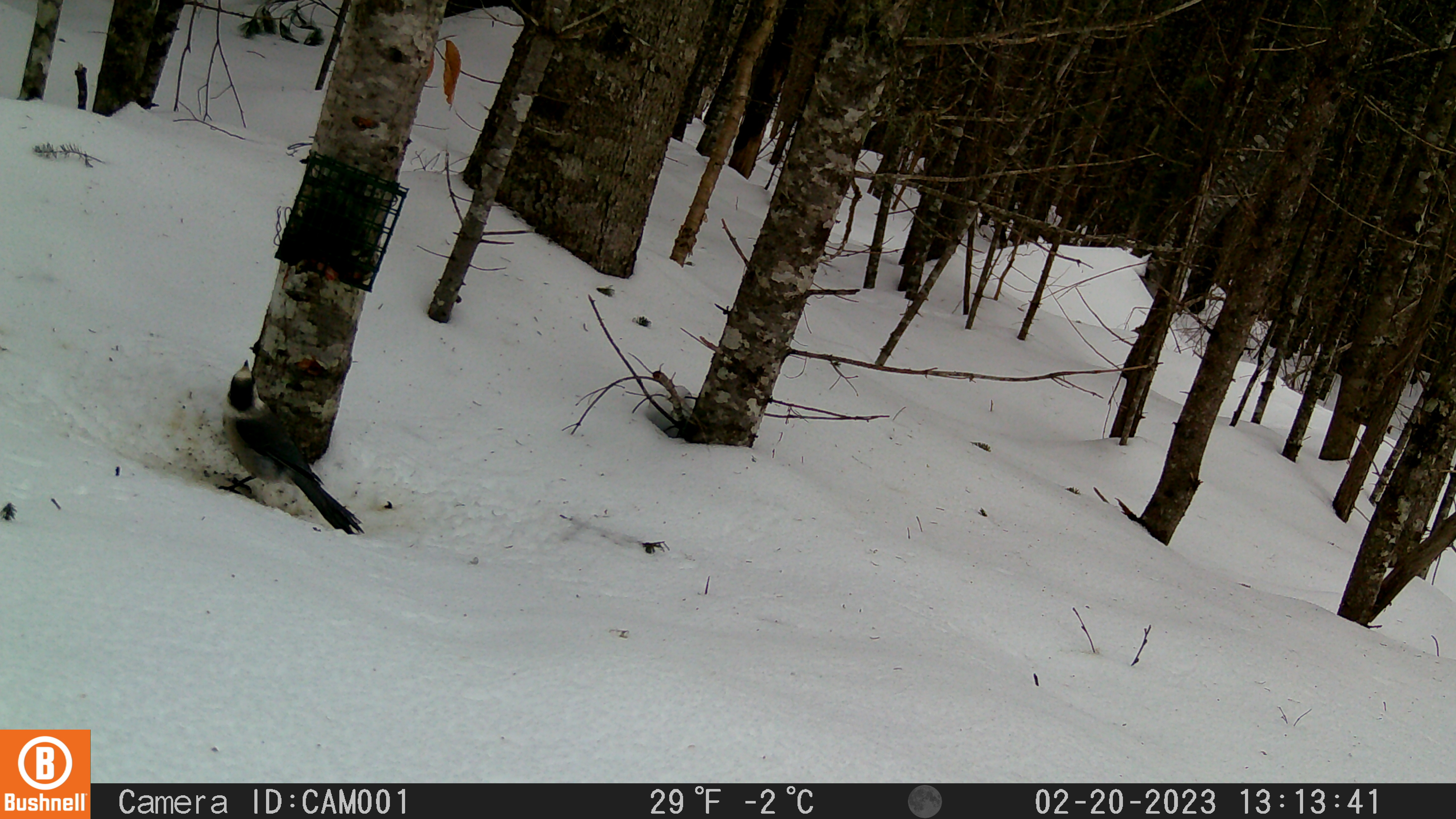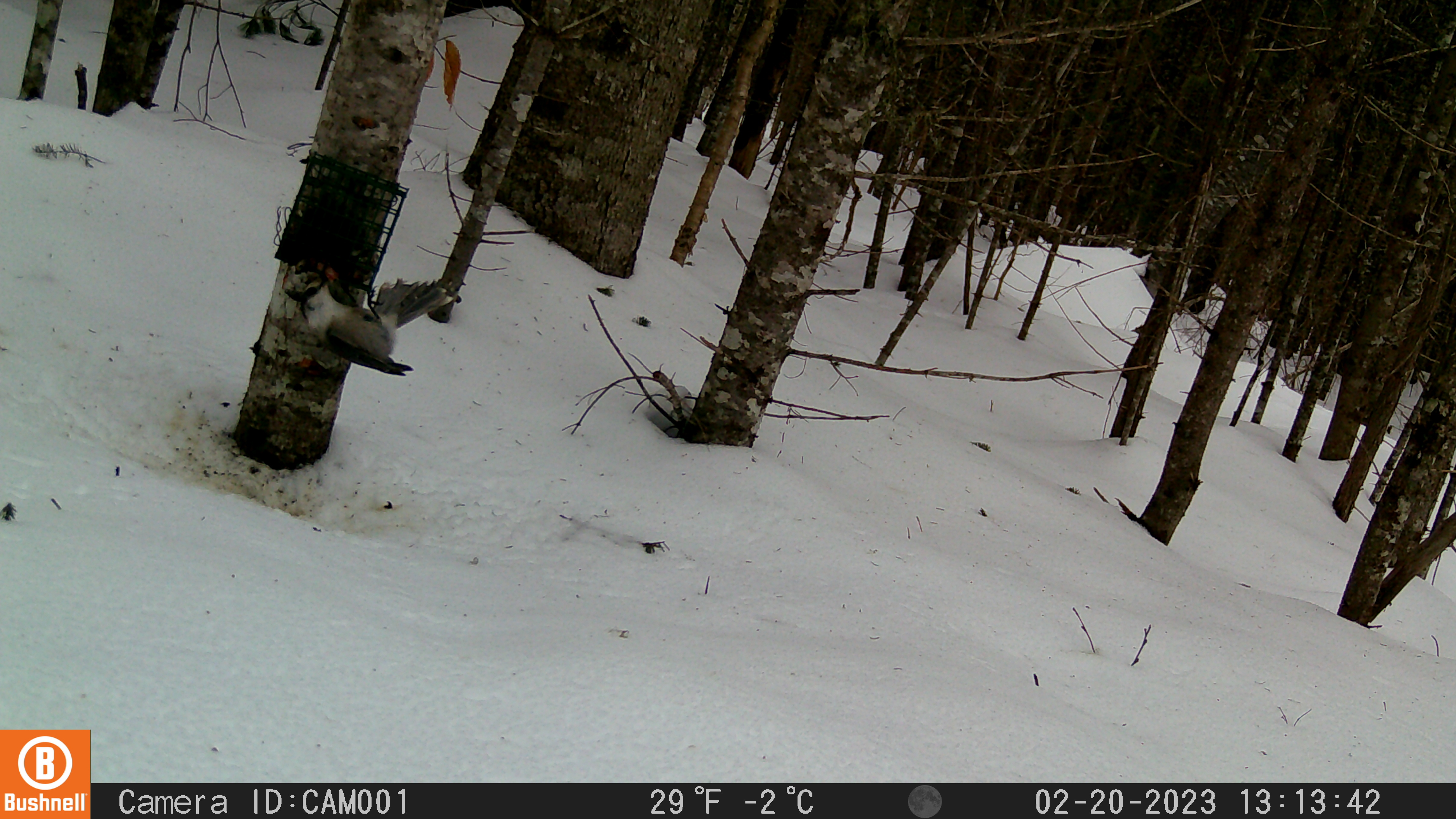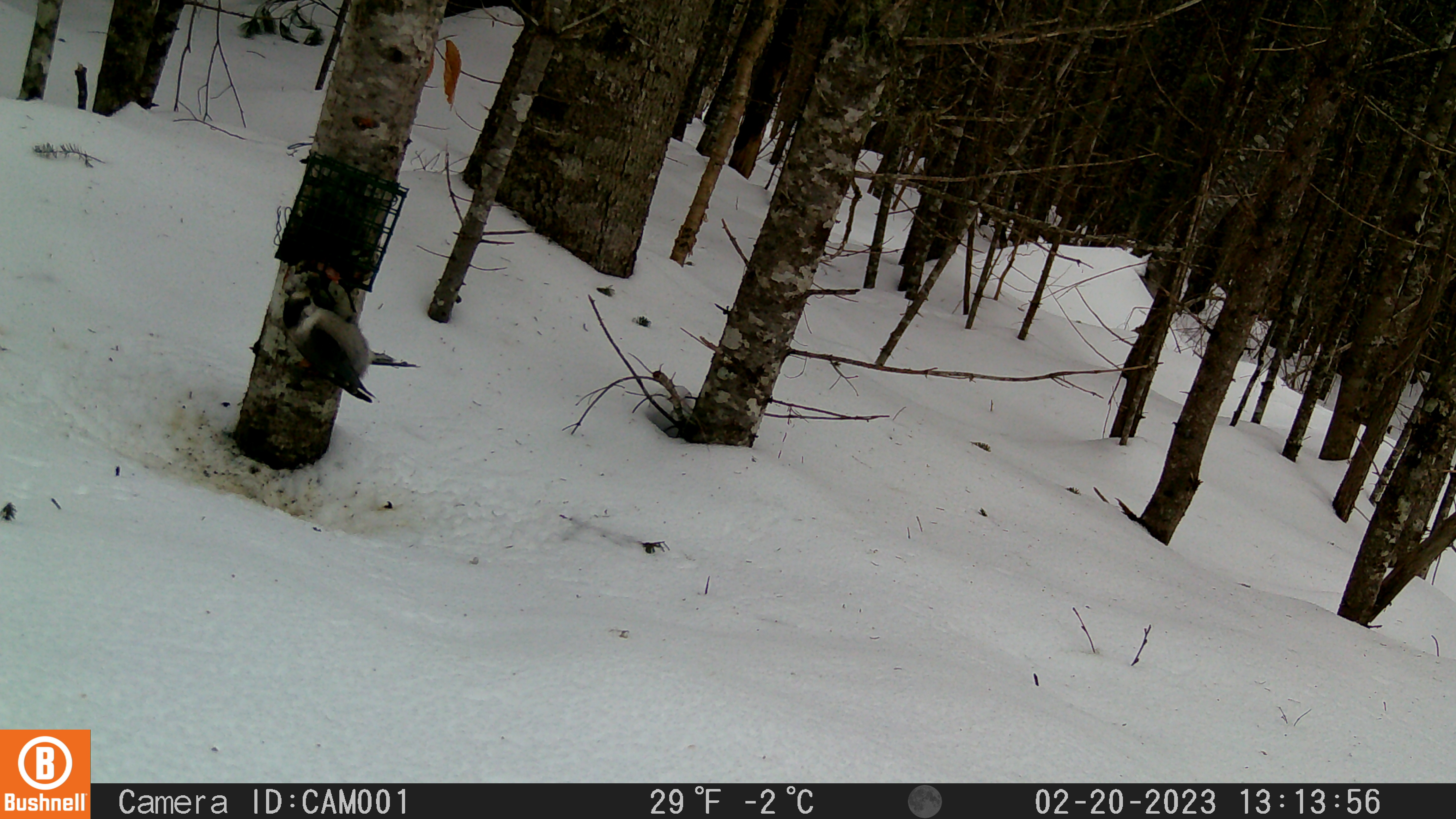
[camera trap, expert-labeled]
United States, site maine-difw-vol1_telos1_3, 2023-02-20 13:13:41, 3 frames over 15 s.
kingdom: Animalia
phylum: Chordata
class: Aves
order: Passeriformes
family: Corvidae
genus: Perisoreus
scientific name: Perisoreus canadensis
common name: canada jay